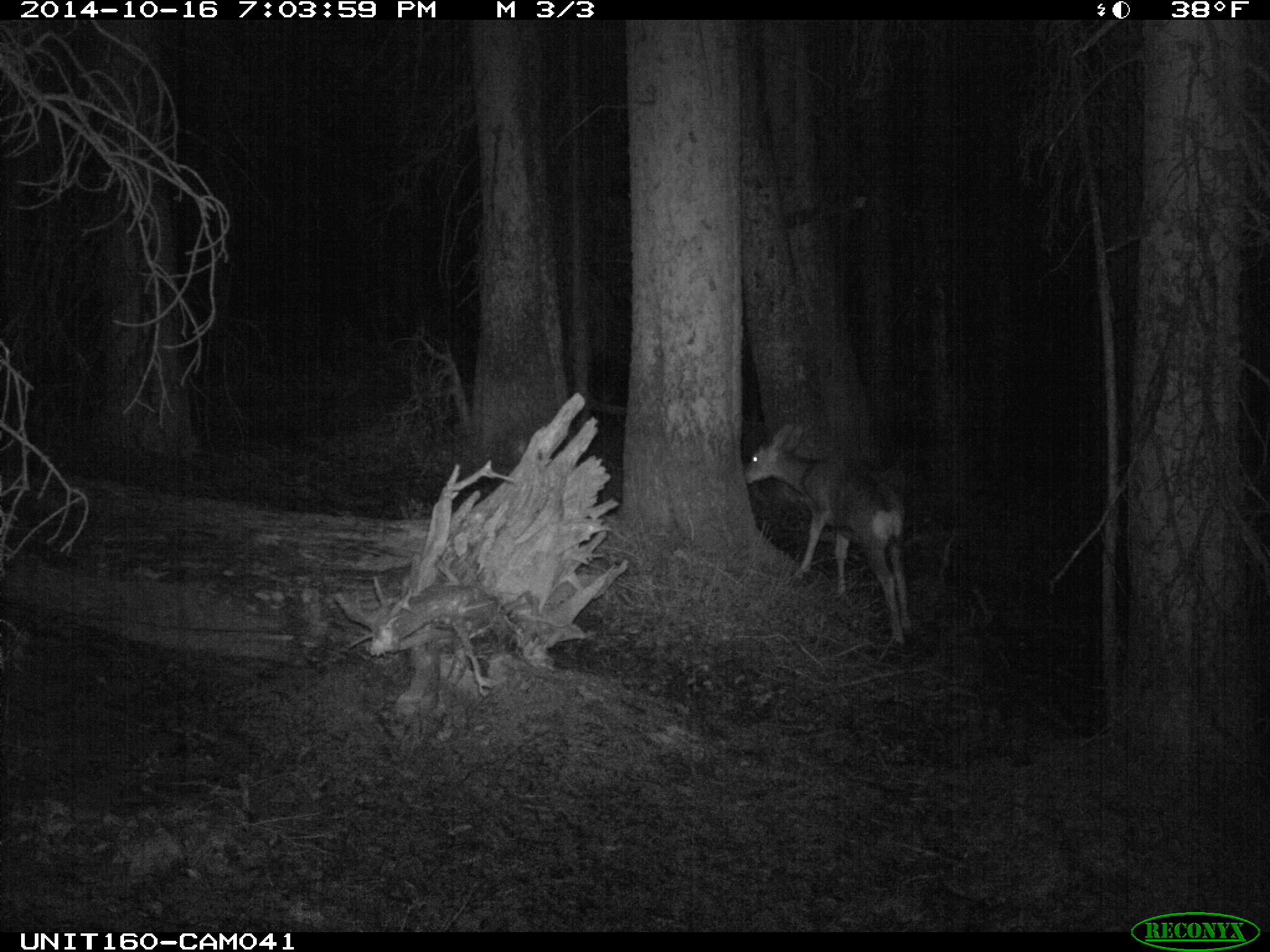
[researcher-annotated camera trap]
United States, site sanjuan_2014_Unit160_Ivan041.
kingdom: Animalia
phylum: Chordata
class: Mammalia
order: Artiodactyla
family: Cervidae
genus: Odocoileus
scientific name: Odocoileus hemionus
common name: mule deer